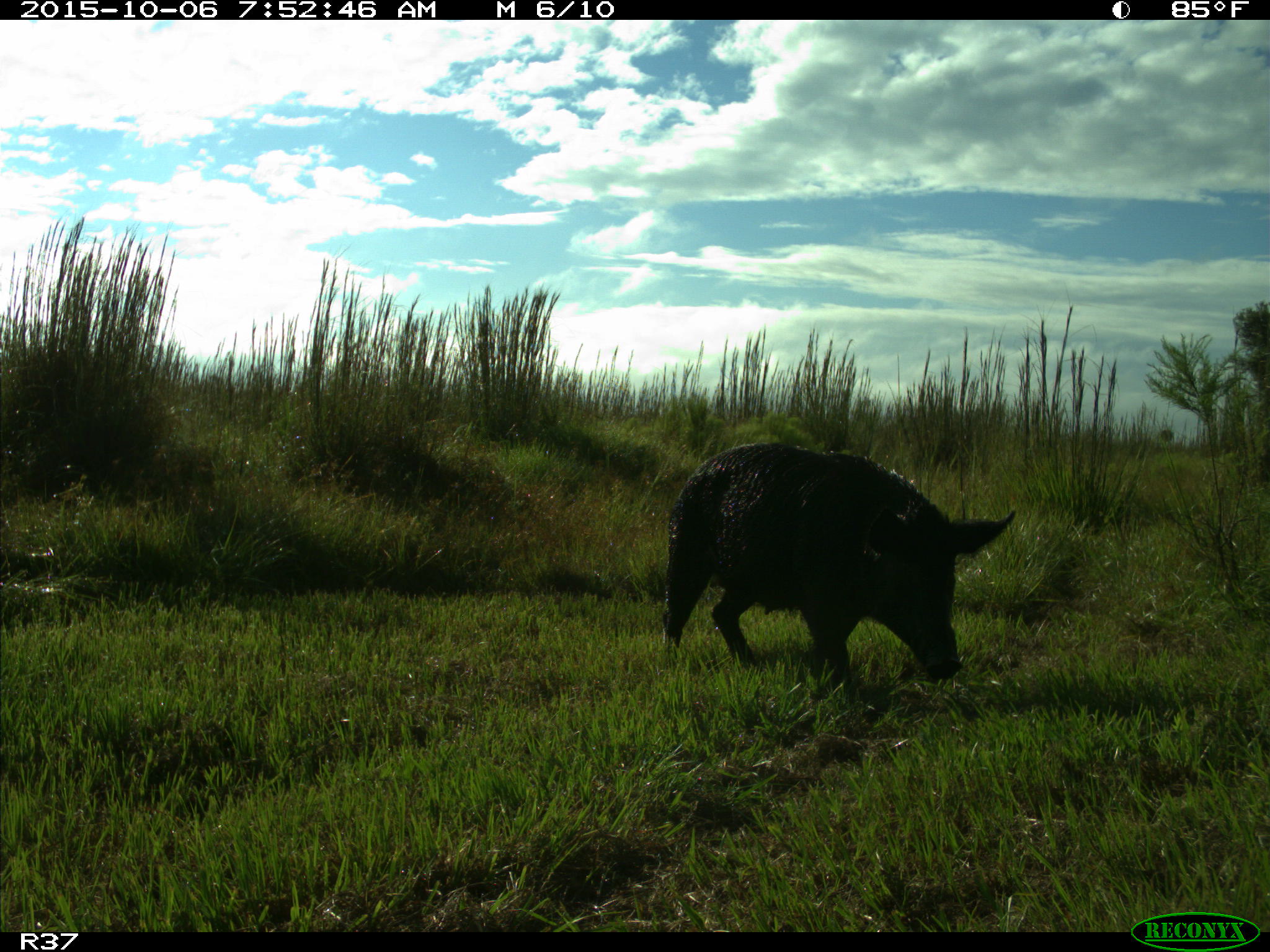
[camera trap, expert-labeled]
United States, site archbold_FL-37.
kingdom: Animalia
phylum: Chordata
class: Mammalia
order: Artiodactyla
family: Suidae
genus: Sus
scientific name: Sus scrofa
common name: wild boar